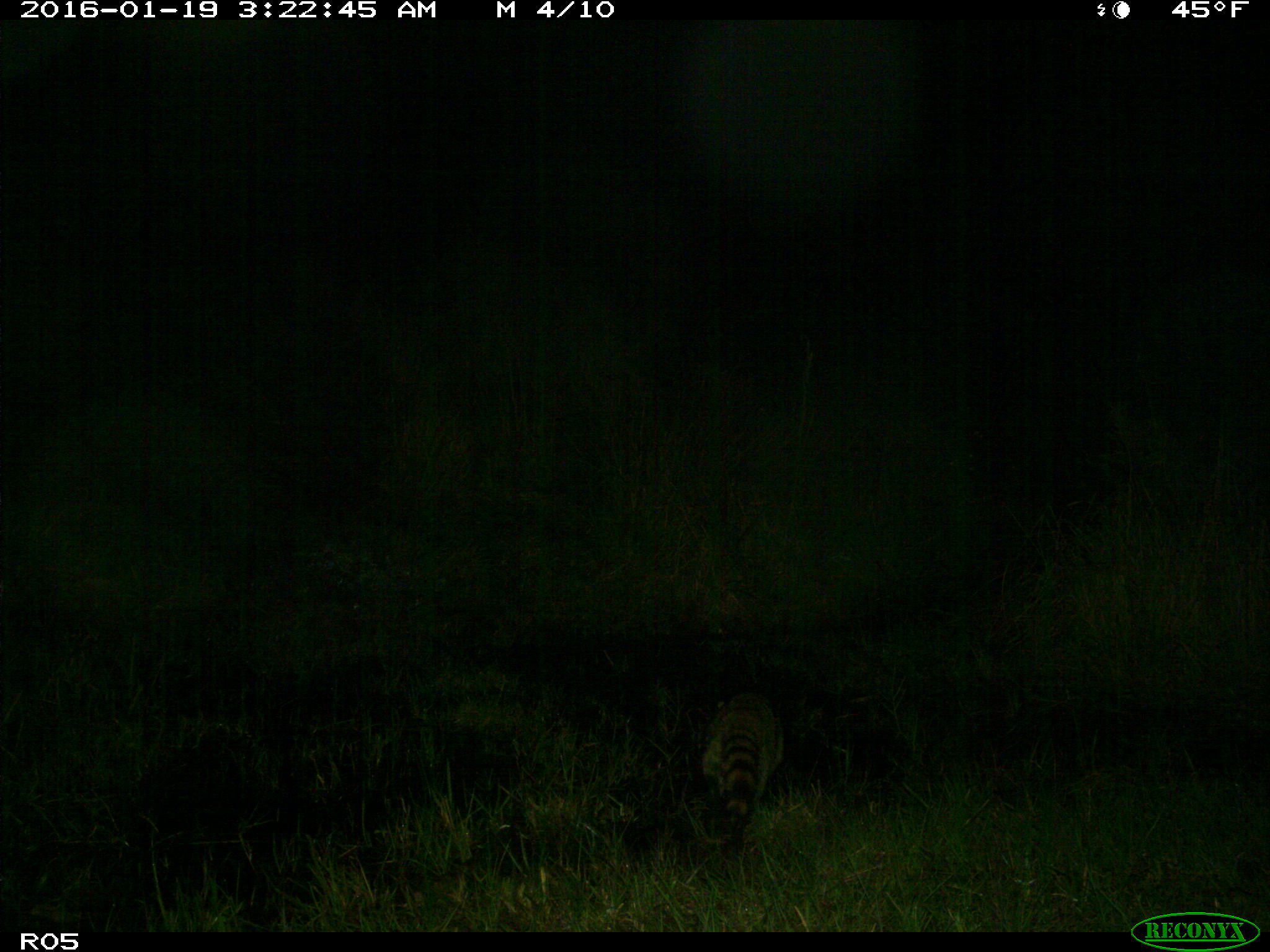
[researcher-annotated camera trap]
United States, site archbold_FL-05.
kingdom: Animalia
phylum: Chordata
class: Mammalia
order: Carnivora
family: Procyonidae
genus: Procyon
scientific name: Procyon lotor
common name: common raccoon